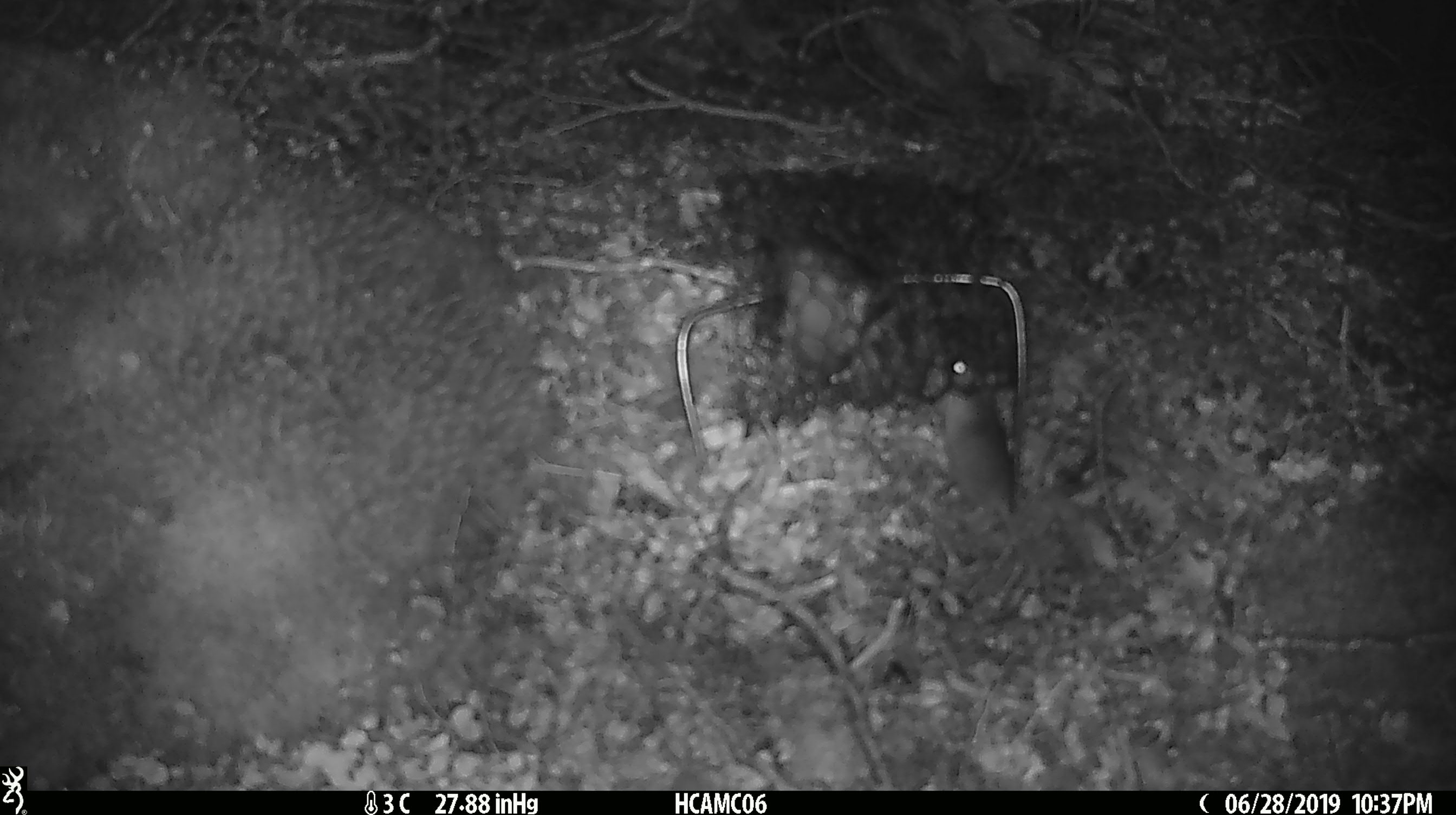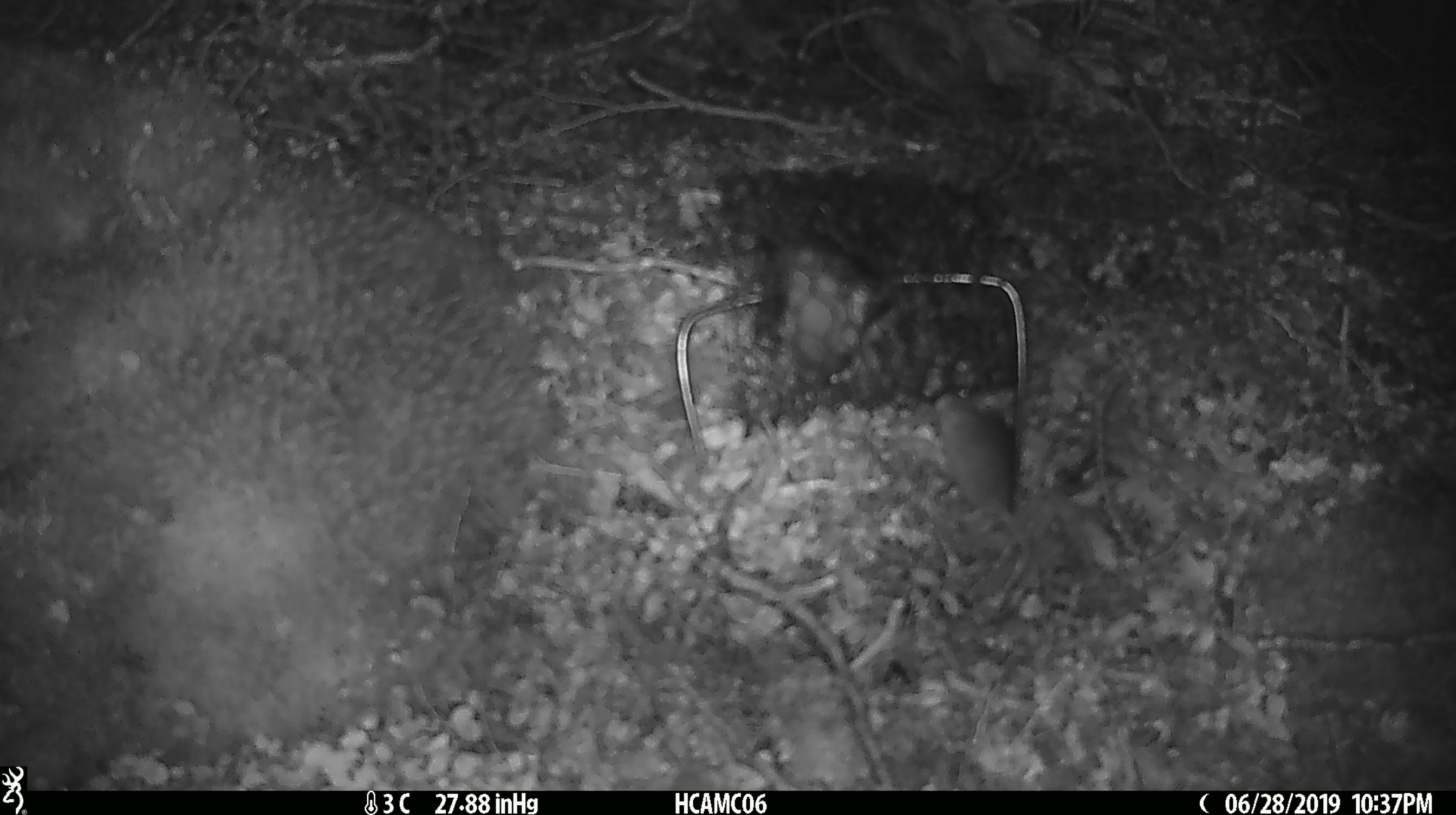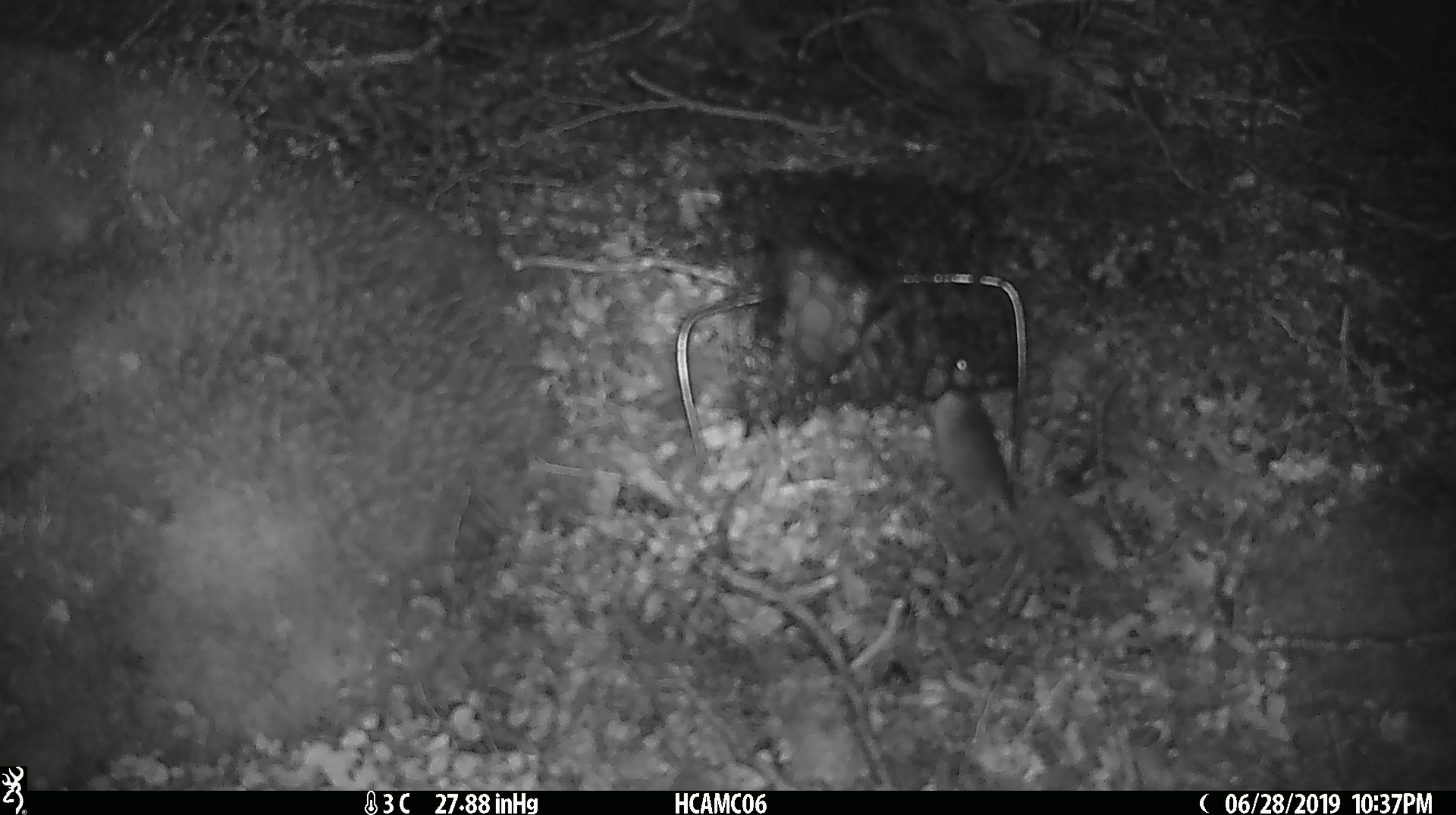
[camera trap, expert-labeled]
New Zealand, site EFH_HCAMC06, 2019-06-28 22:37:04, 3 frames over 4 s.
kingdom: Animalia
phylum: Chordata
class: Mammalia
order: Rodentia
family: Muridae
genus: Mus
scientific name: Mus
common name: mouse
Mouse (Mus).